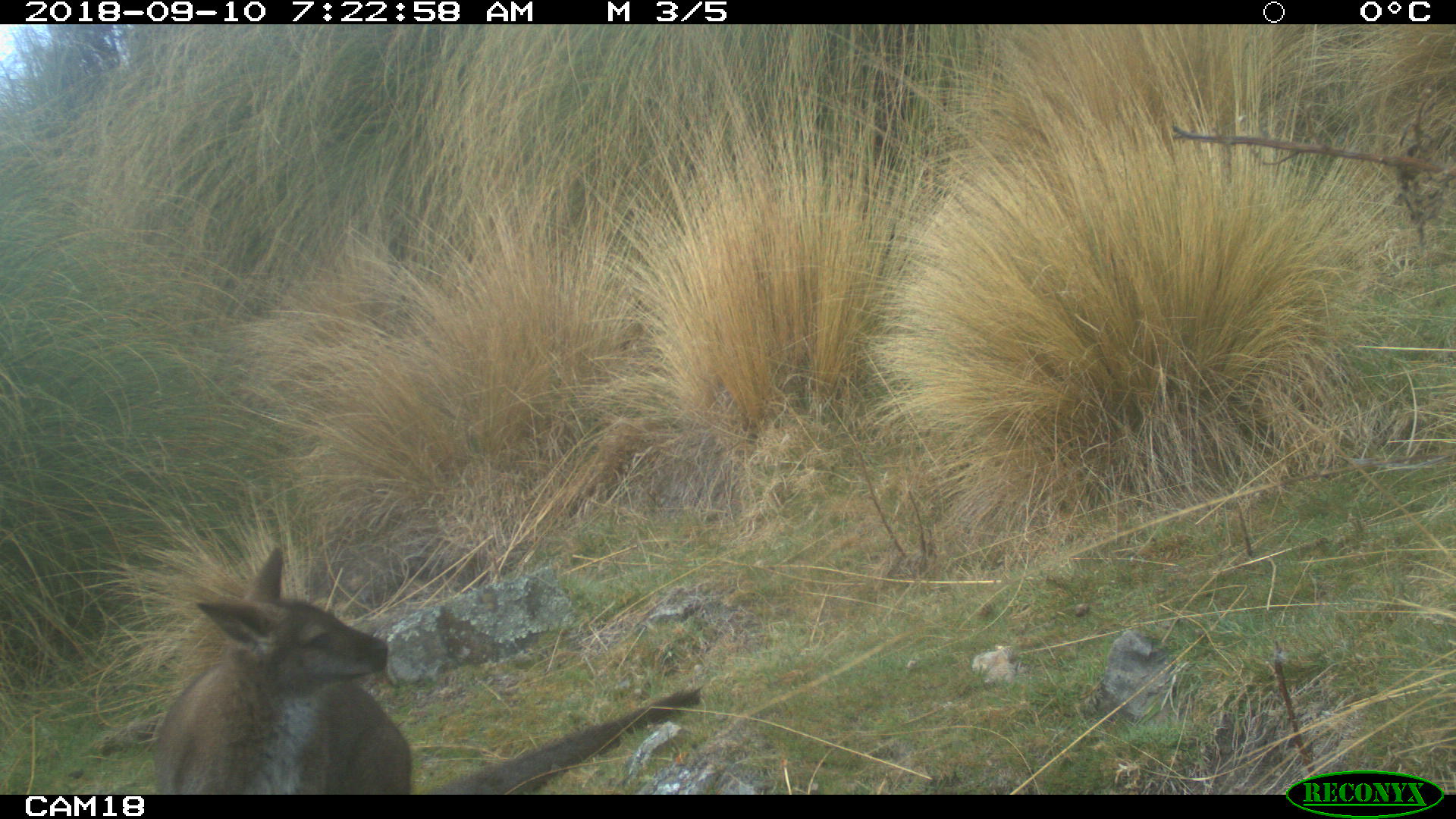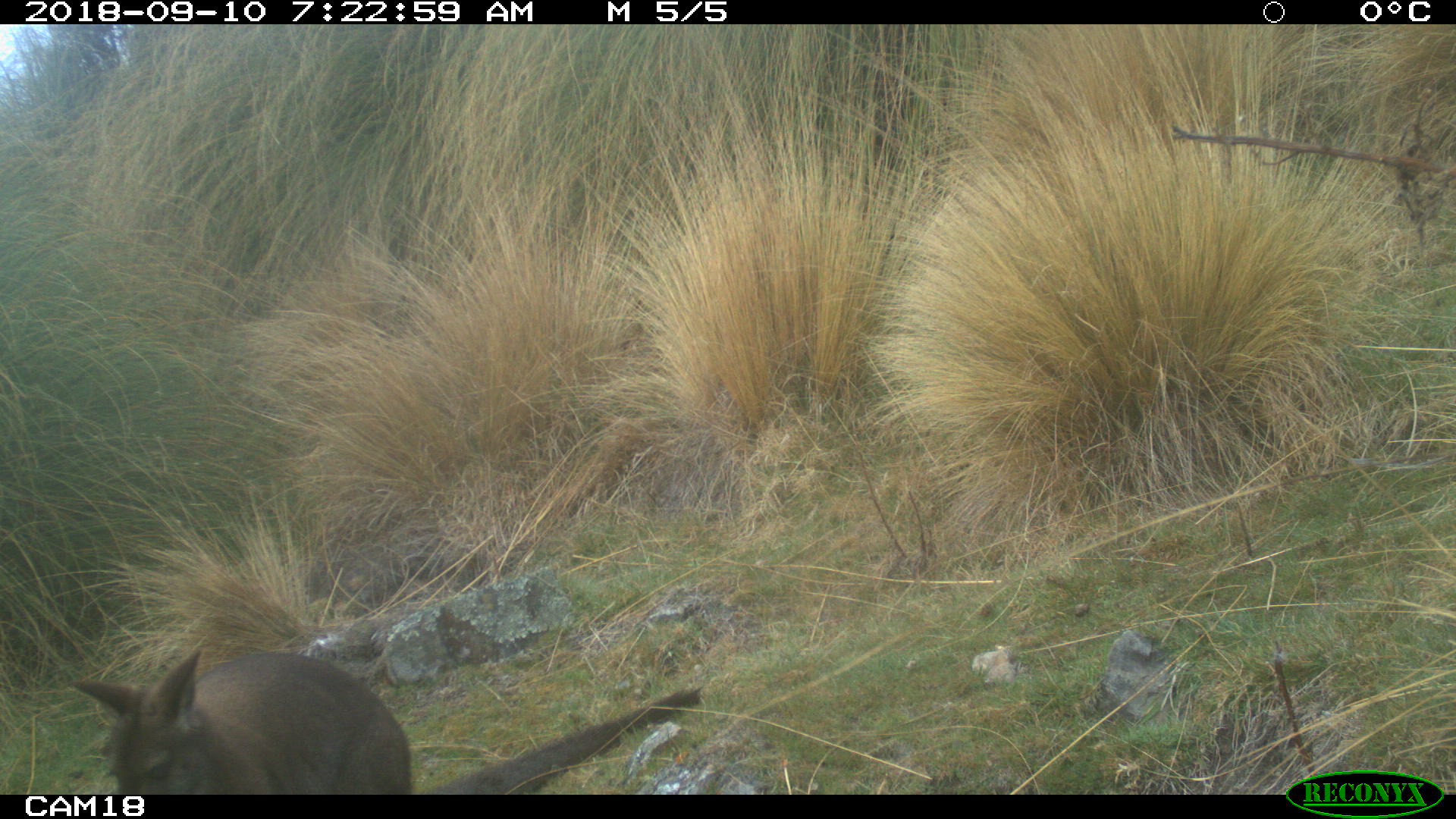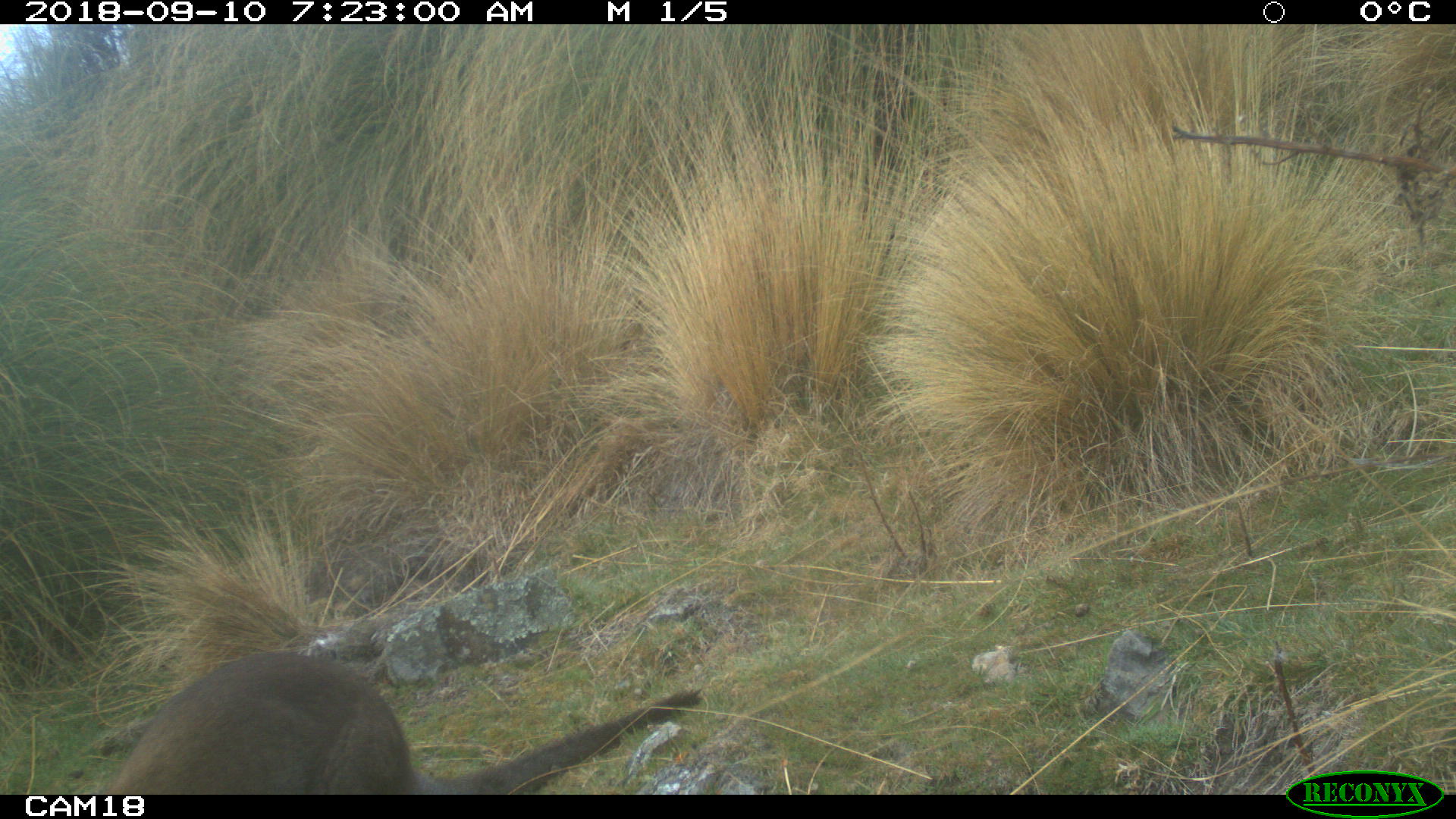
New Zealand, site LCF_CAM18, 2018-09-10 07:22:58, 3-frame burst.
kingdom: Animalia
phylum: Chordata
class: Mammalia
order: Diprotodontia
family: Macropodidae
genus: Notamacropus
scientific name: Notamacropus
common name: wallaby